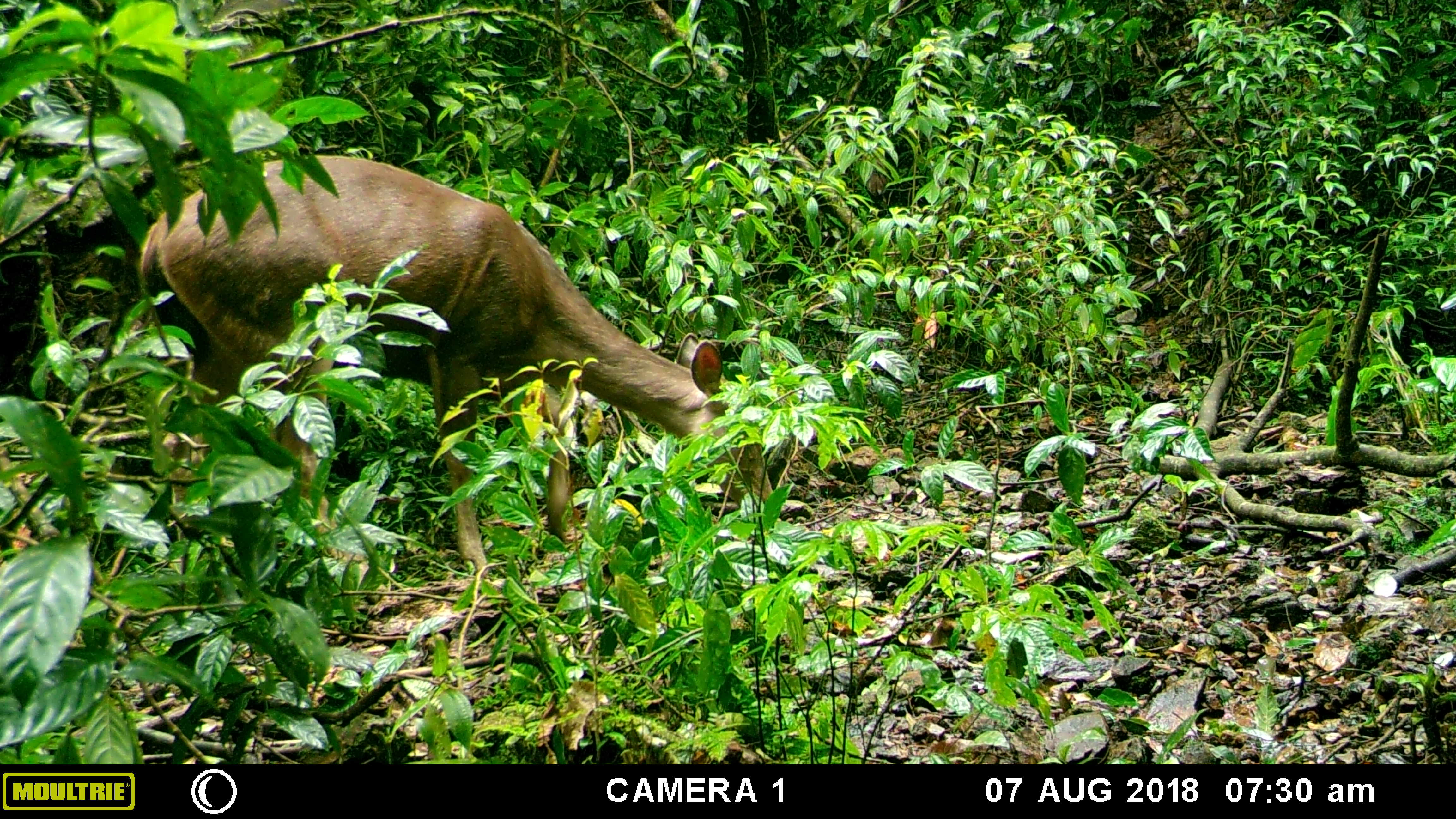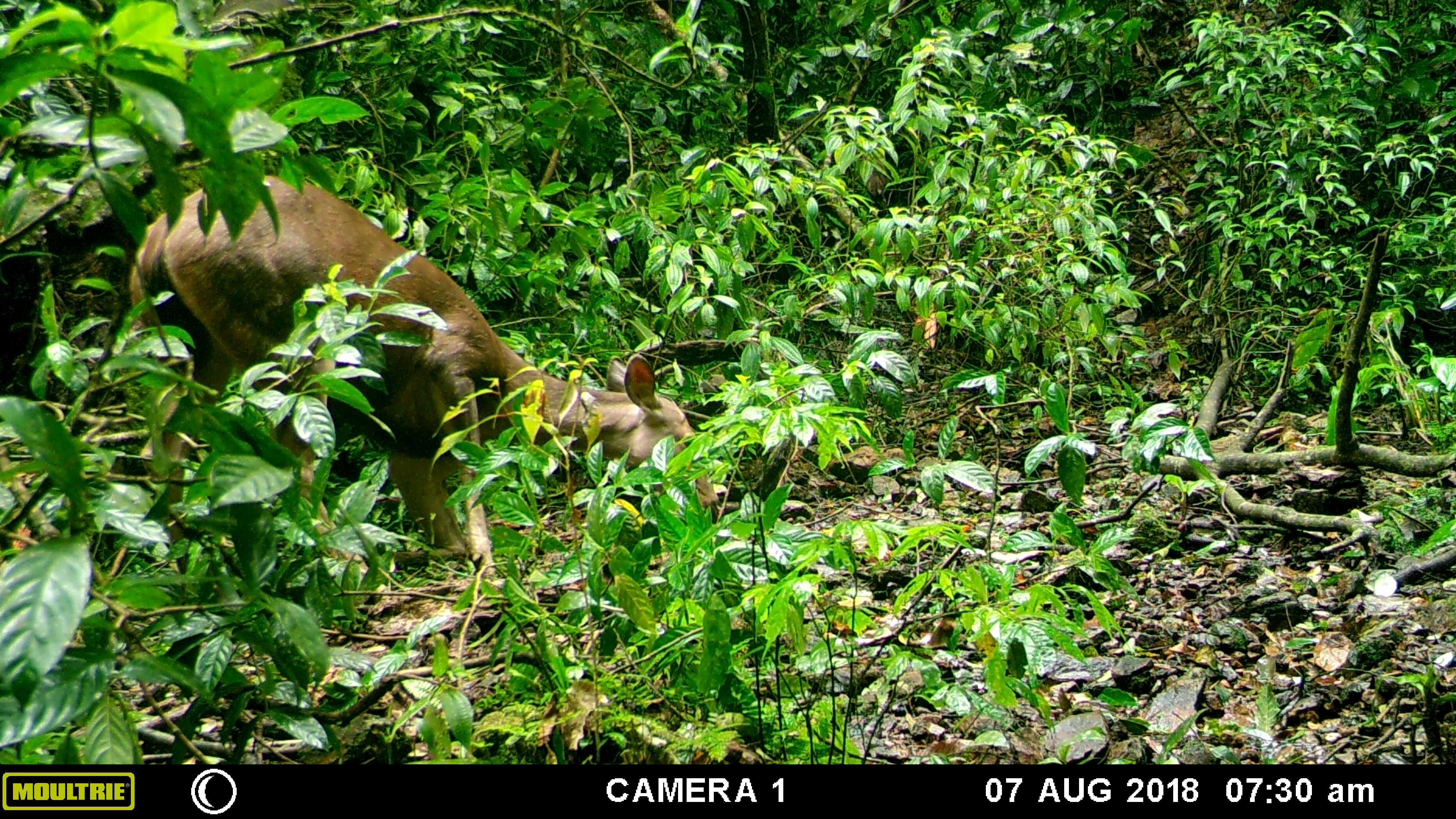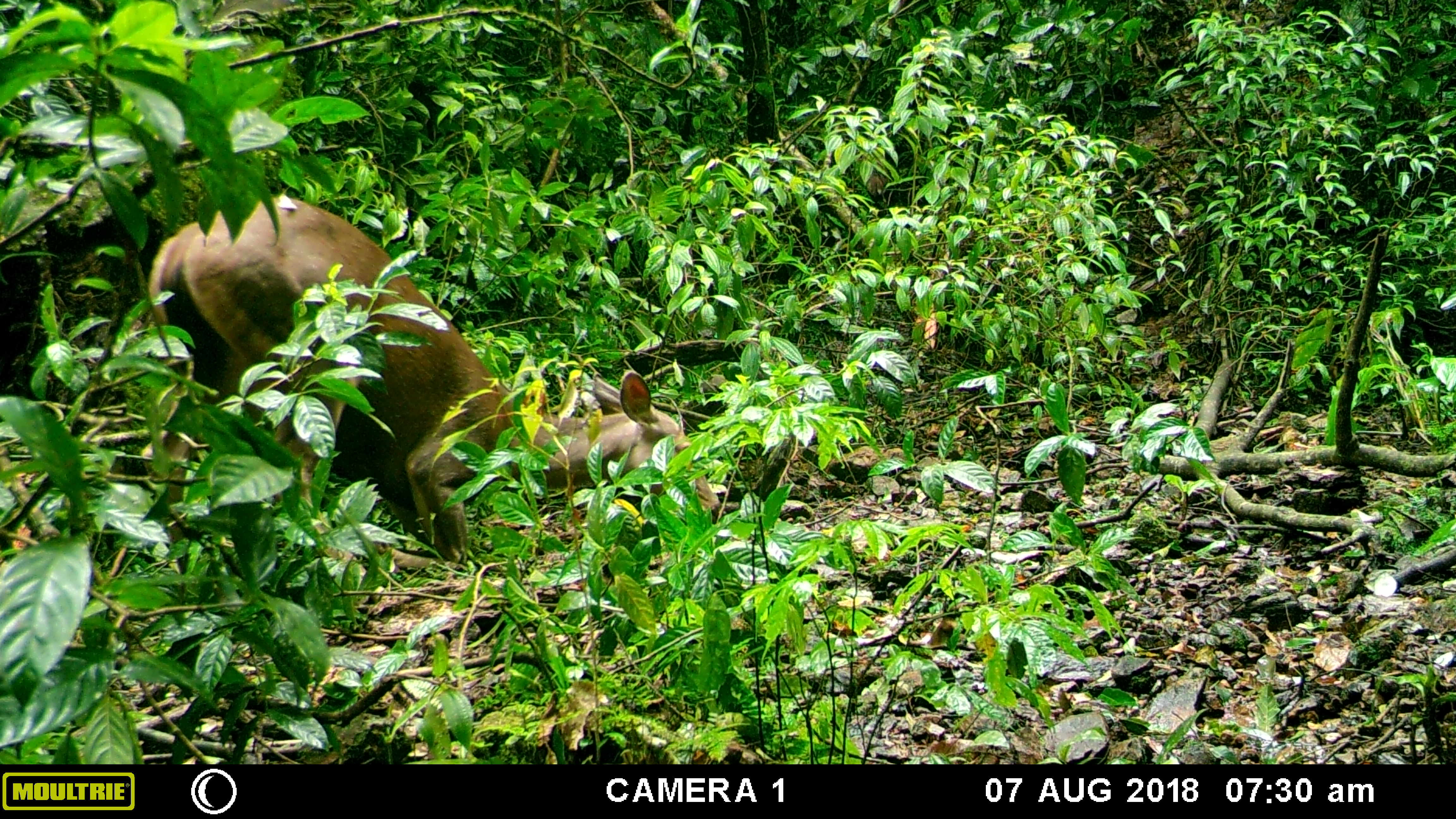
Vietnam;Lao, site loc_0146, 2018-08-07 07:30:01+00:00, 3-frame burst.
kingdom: Animalia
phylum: Chordata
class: Mammalia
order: Artiodactyla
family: Cervidae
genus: Rusa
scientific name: Rusa unicolor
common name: sambar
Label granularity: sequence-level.